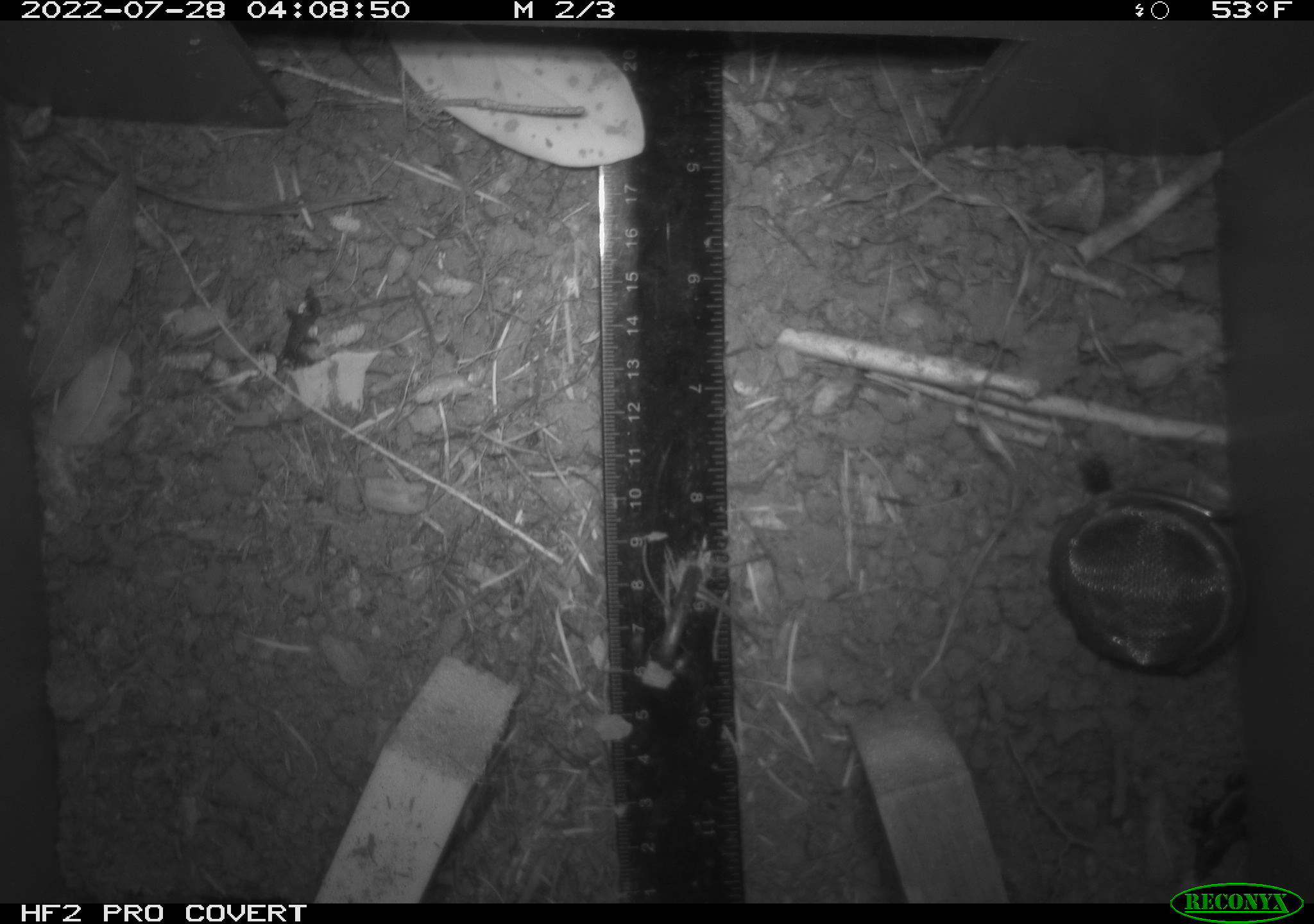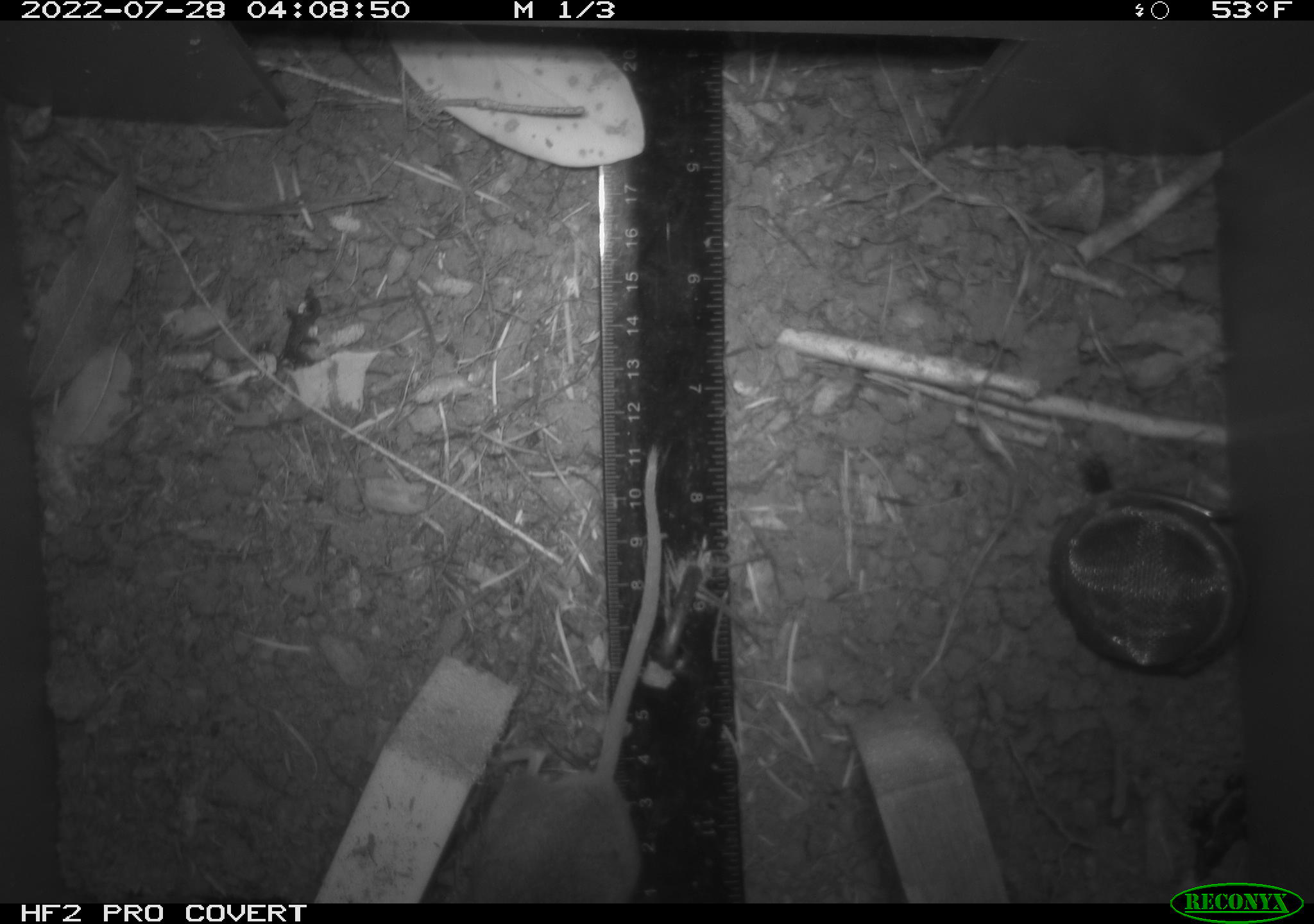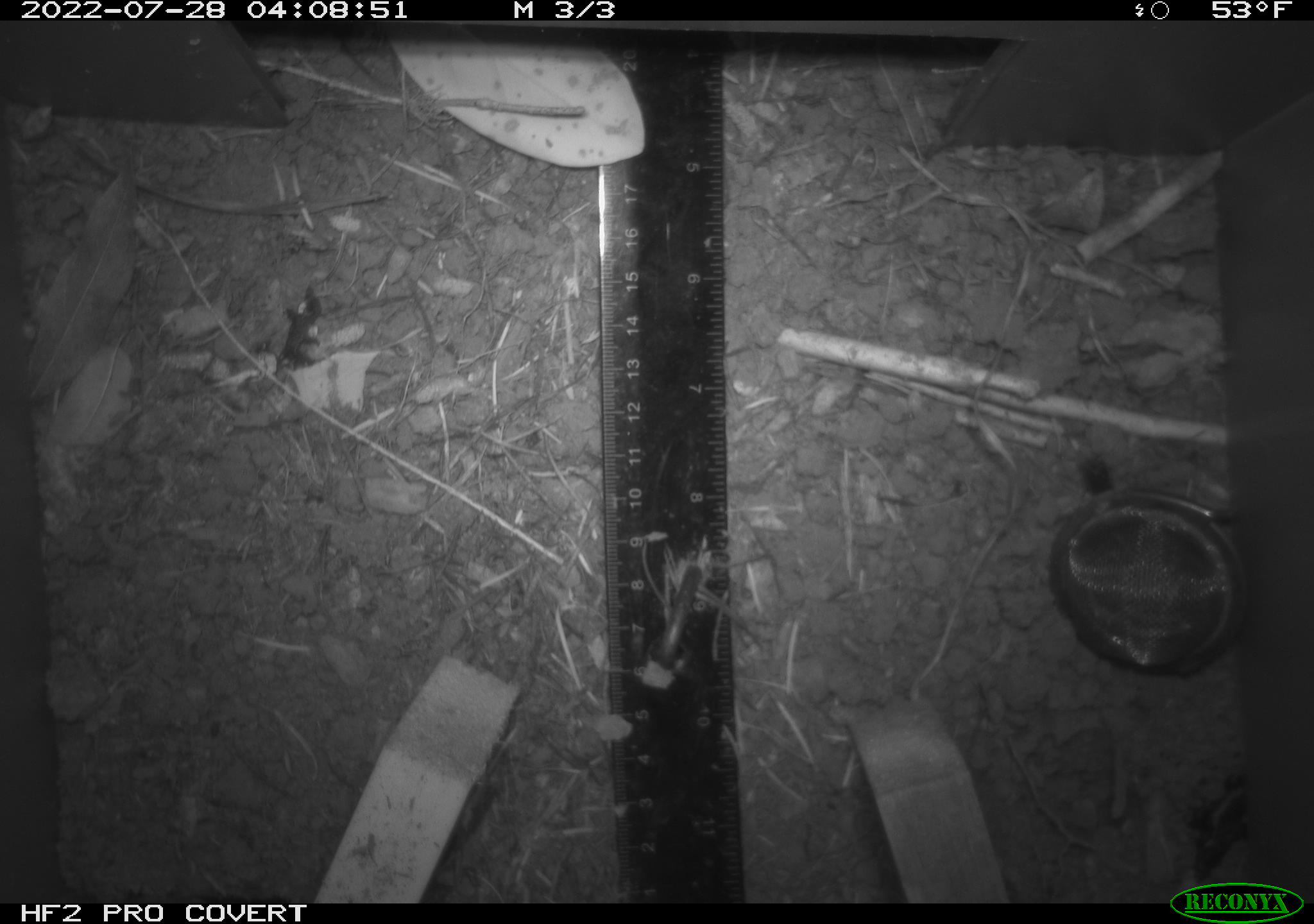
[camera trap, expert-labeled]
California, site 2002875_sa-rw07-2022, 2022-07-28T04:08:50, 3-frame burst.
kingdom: Animalia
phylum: Chordata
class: Mammalia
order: Rodentia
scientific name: Rodentia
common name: mouse species